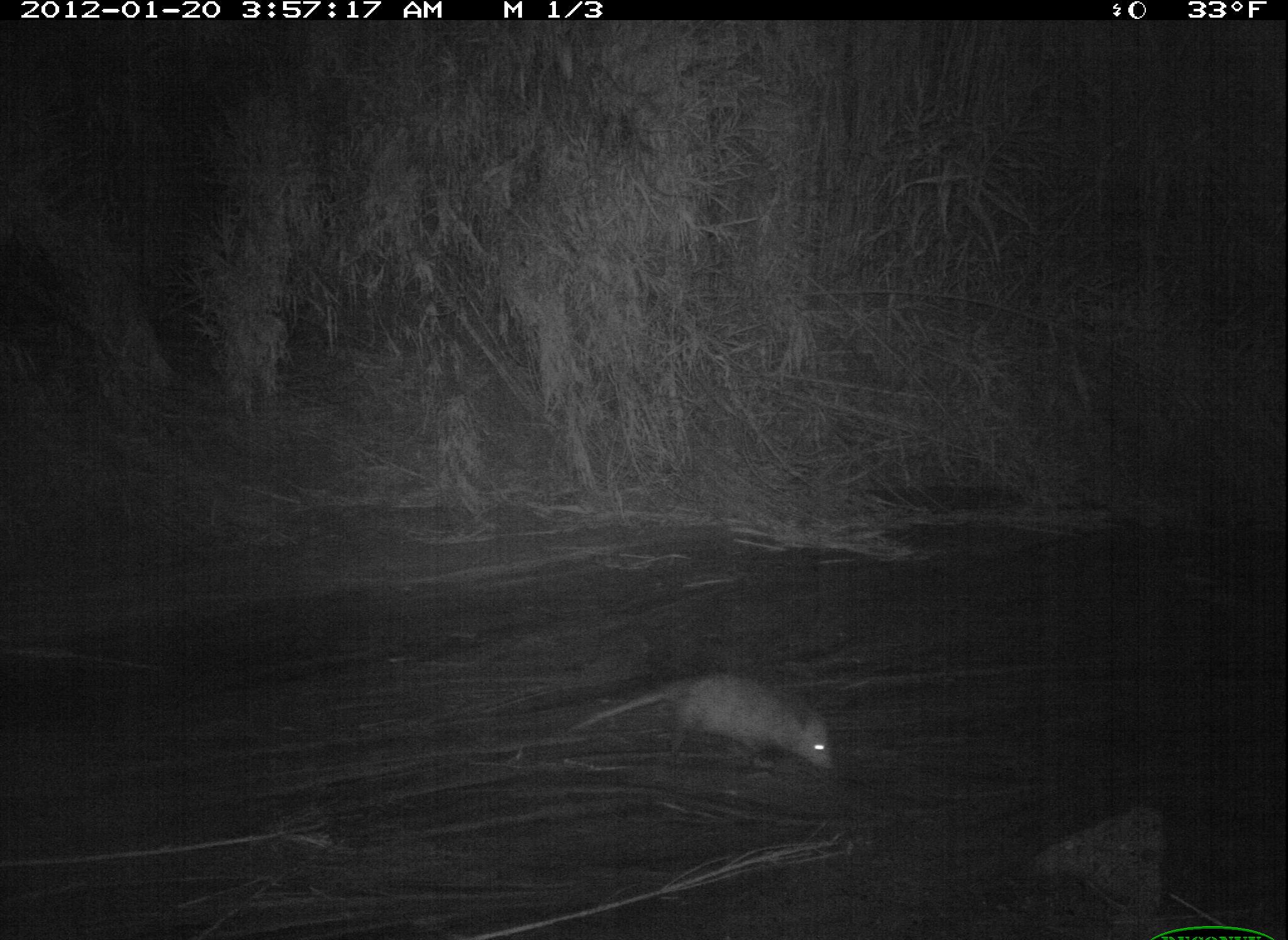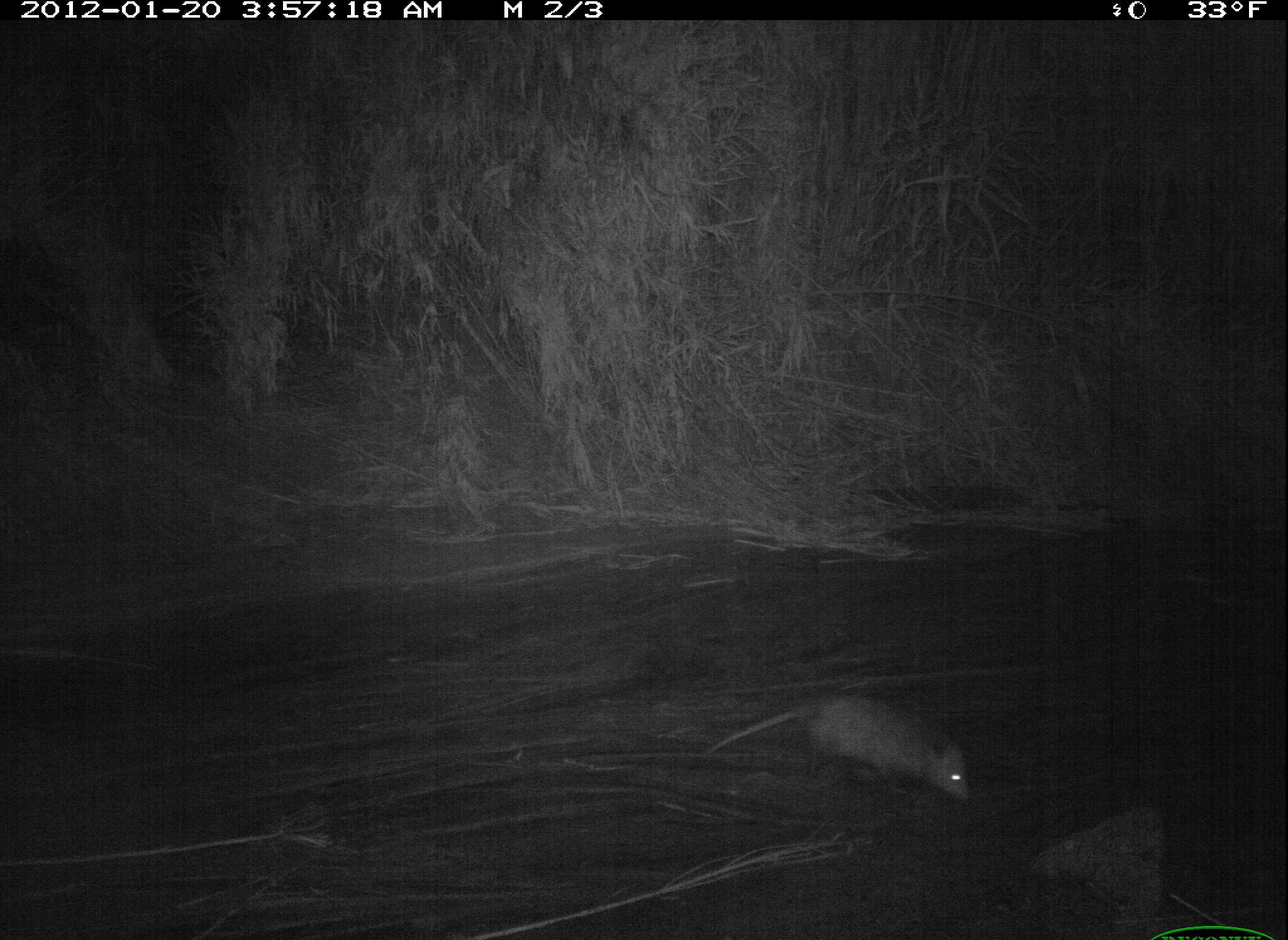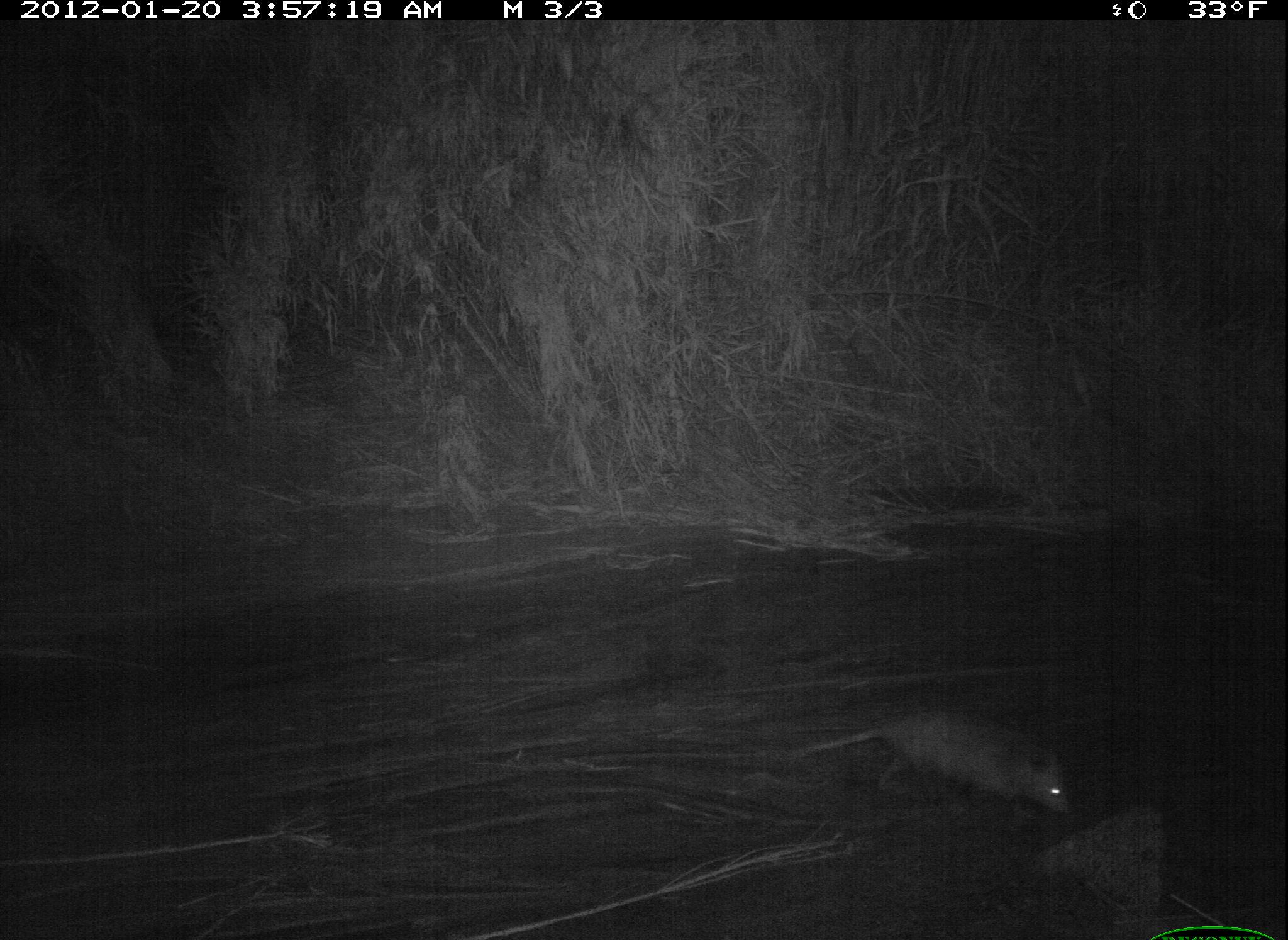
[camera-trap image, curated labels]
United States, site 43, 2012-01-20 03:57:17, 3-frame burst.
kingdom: Animalia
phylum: Chordata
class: Mammalia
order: Didelphimorphia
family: Didelphidae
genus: Didelphis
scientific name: Didelphis virginiana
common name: virginia opossum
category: opossum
Opossum (virginia opossum) (Didelphis virginiana).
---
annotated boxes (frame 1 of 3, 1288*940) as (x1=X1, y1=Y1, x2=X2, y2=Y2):
opossum: (x1=562, y1=657, x2=840, y2=781)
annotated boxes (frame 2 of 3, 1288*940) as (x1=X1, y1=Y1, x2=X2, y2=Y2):
opossum: (x1=708, y1=662, x2=989, y2=836)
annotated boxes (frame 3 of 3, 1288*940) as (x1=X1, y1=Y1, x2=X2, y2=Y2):
opossum: (x1=786, y1=689, x2=1075, y2=823)